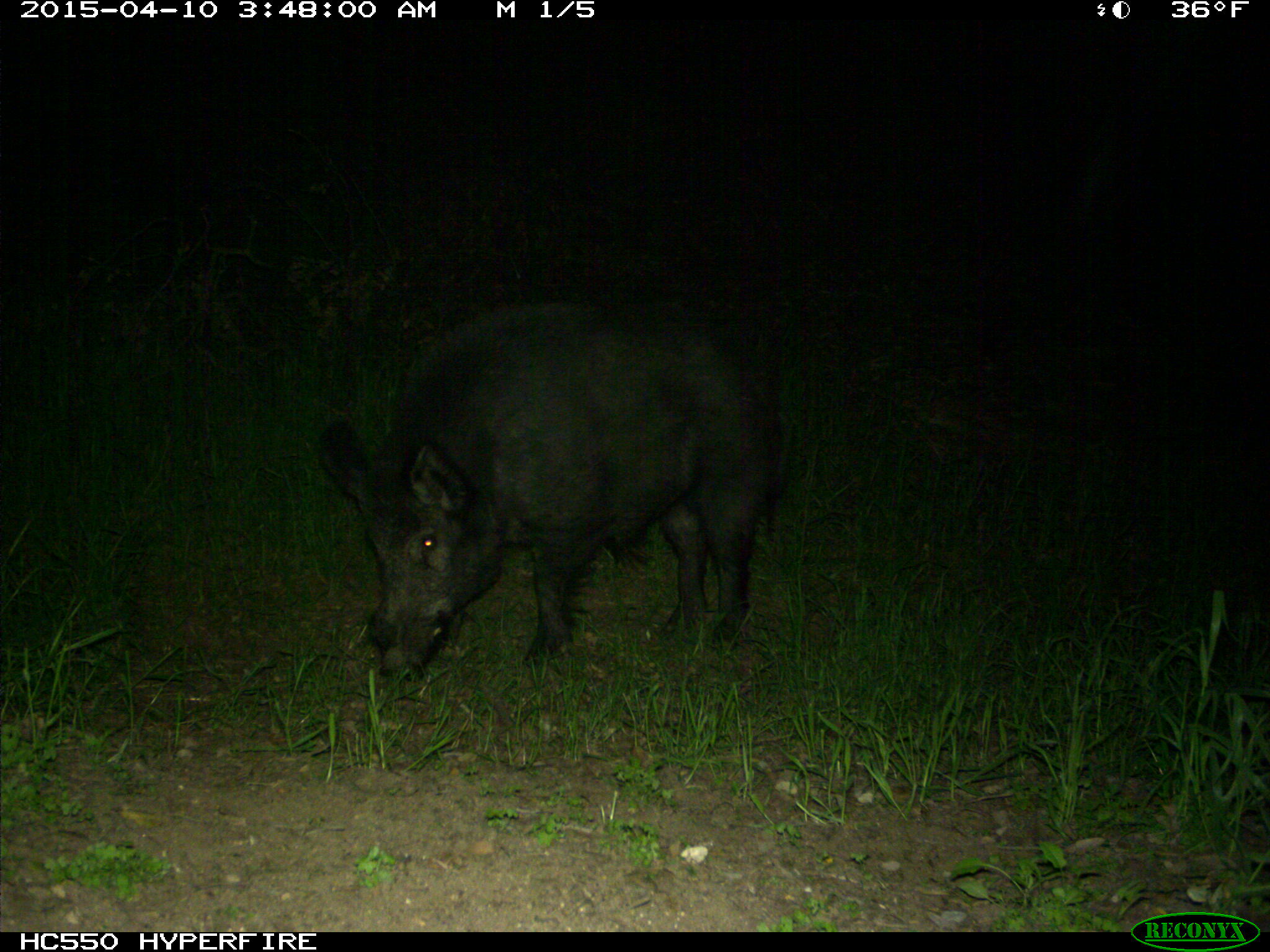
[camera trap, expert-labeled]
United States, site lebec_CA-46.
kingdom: Animalia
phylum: Chordata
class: Mammalia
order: Artiodactyla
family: Suidae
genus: Sus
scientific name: Sus scrofa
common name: wild boar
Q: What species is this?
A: Sus scrofa (wild boar).